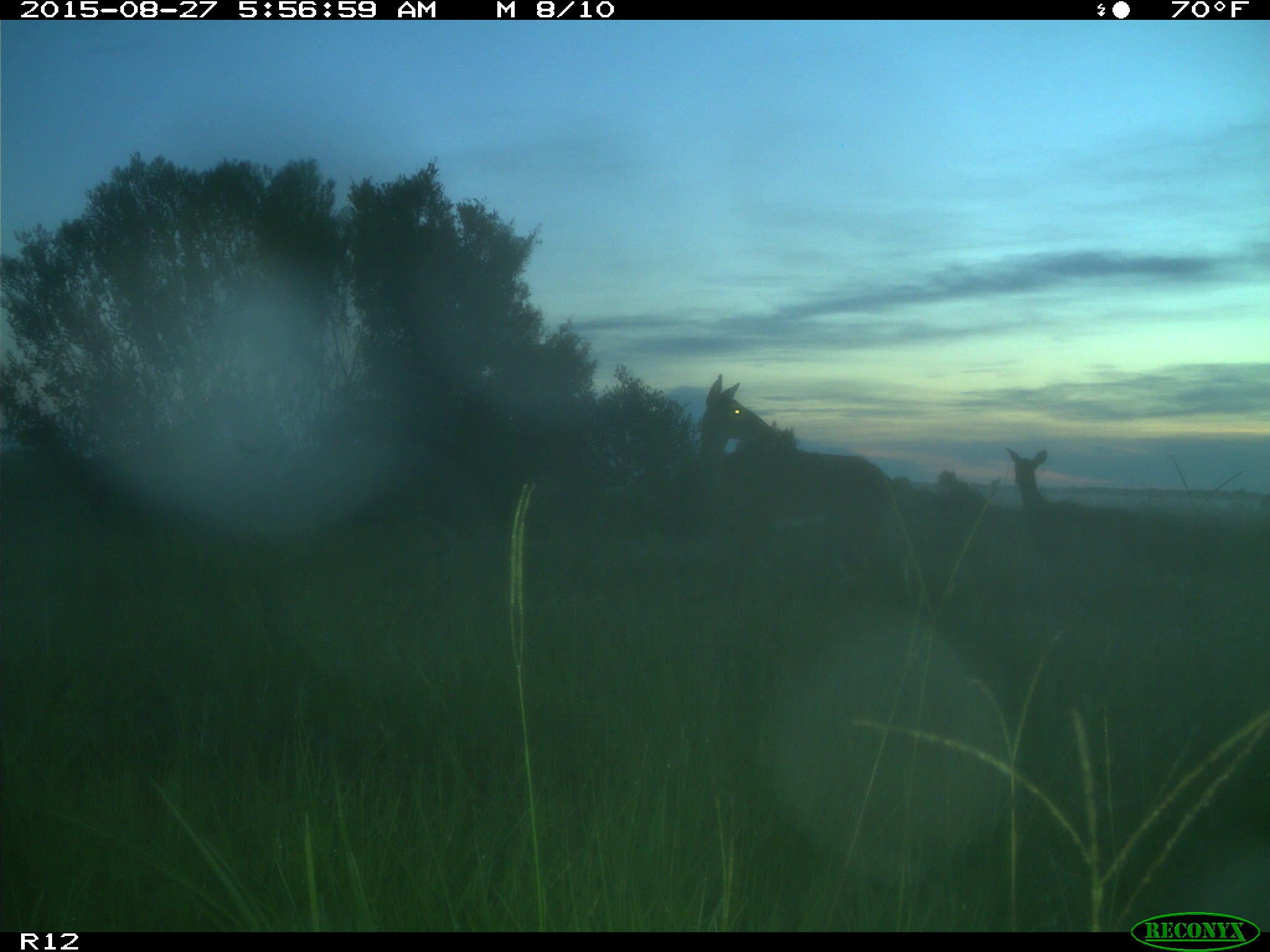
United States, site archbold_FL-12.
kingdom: Animalia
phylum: Chordata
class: Mammalia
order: Artiodactyla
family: Cervidae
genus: Odocoileus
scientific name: Odocoileus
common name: deer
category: unidentified deer